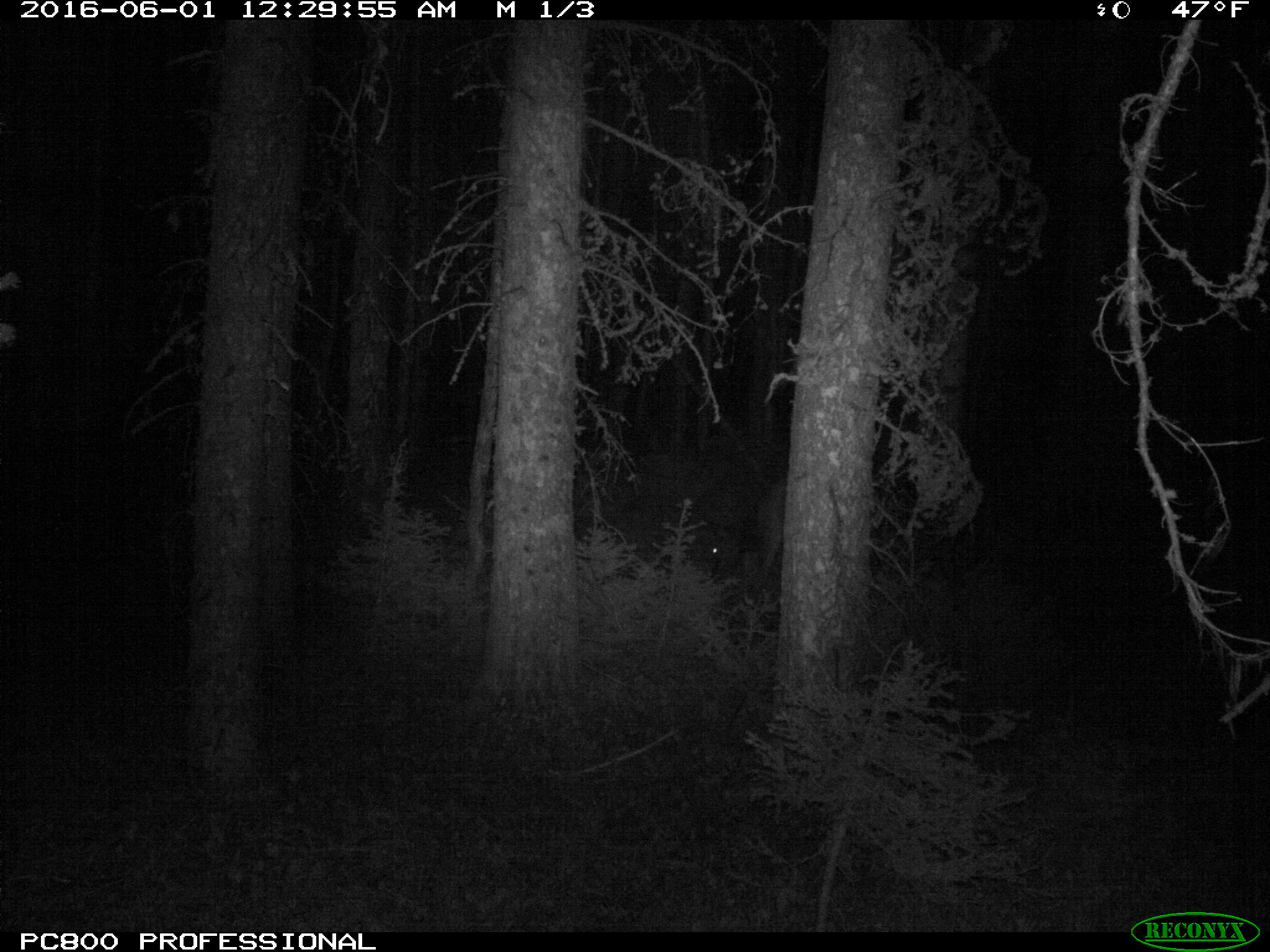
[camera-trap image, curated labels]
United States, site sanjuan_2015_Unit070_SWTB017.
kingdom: Animalia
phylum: Chordata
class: Mammalia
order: Artiodactyla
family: Cervidae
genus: Cervus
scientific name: Cervus elaphus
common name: red deer